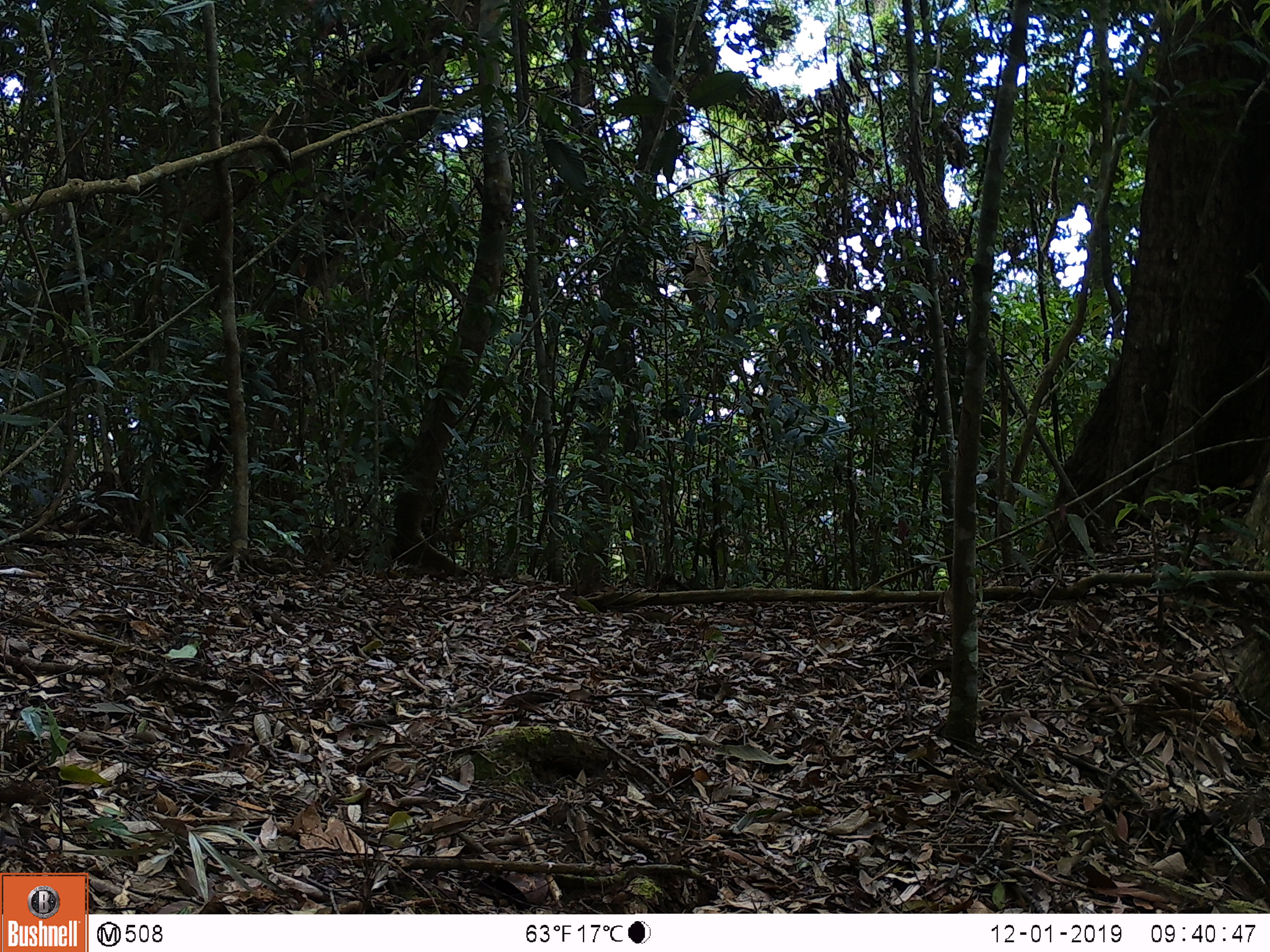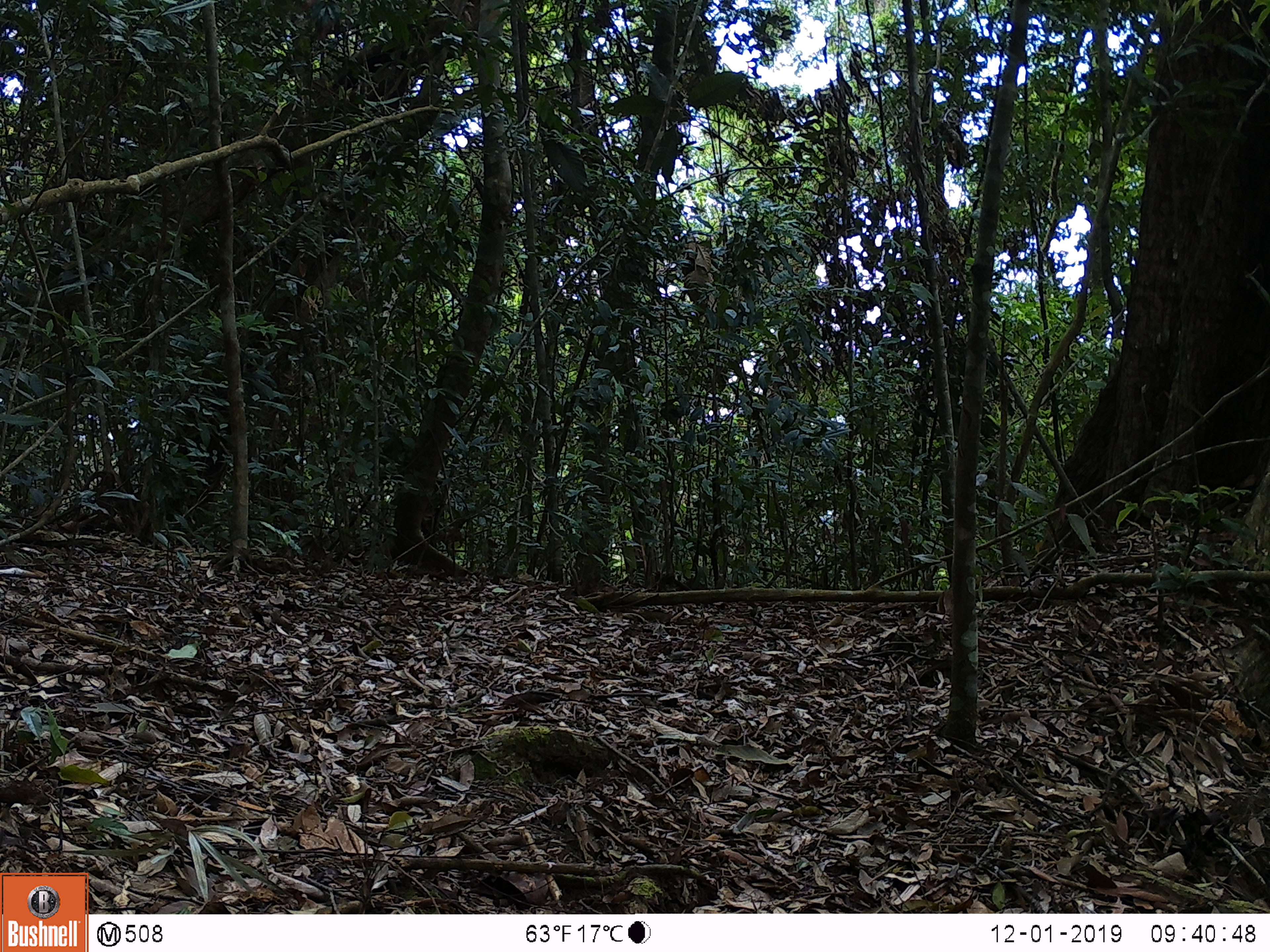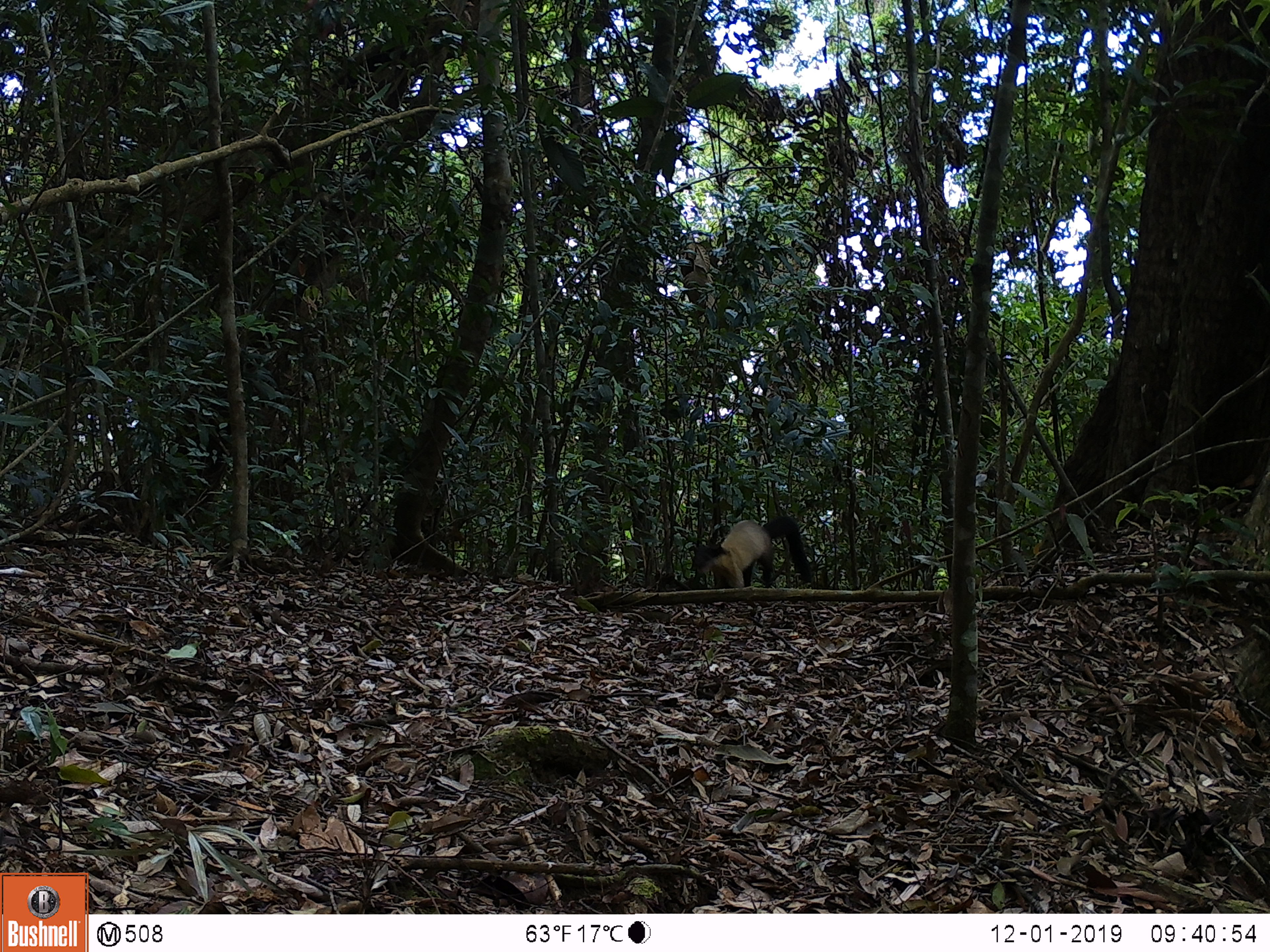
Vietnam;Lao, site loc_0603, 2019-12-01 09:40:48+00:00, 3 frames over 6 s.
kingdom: Animalia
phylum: Chordata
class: Mammalia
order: Carnivora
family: Mustelidae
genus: Martes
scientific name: Martes flavigula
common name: yellow-throated marten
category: yellow throated marten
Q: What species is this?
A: Yellow throated marten (yellow-throated marten) (Martes flavigula).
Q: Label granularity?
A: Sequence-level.